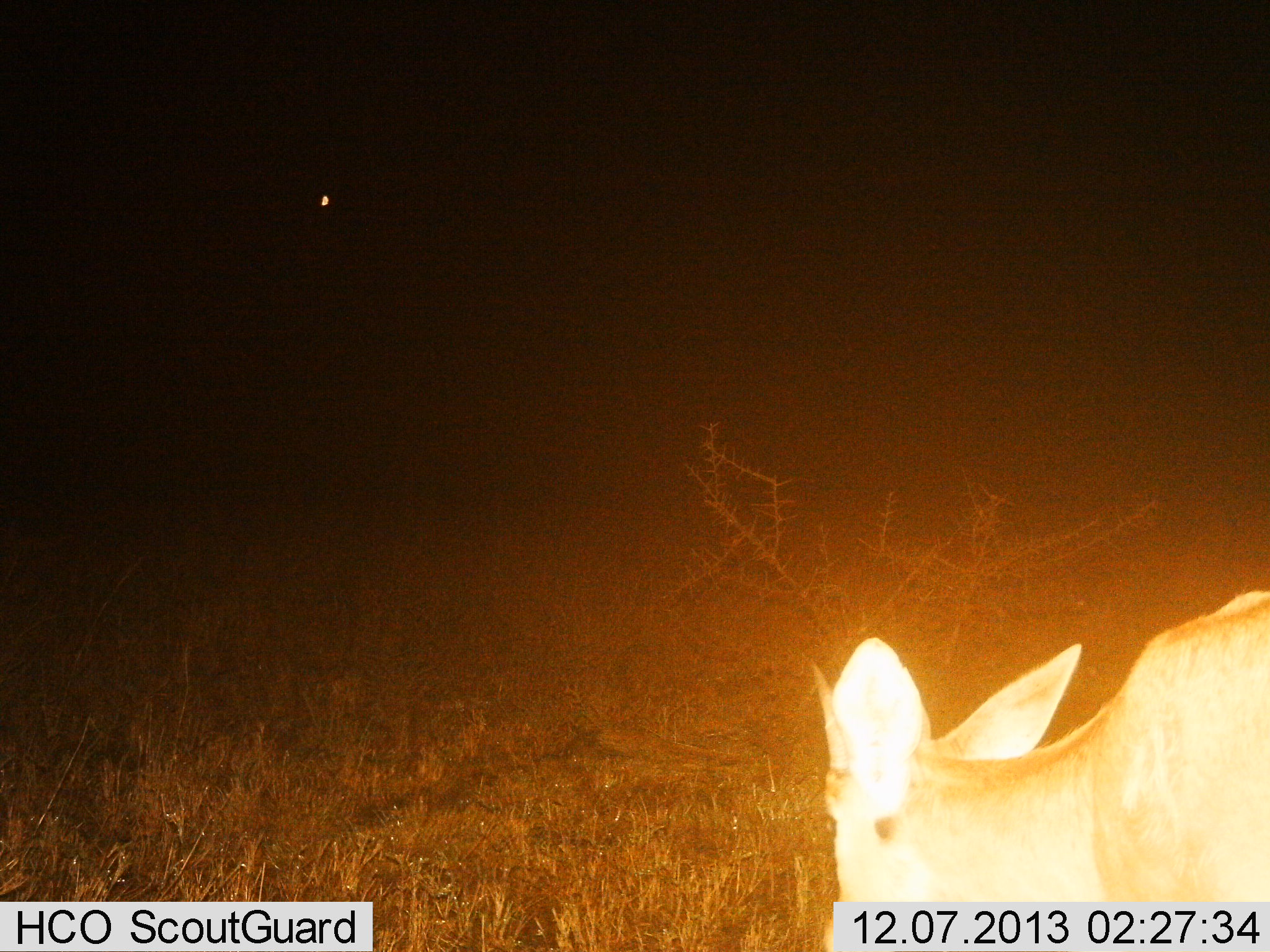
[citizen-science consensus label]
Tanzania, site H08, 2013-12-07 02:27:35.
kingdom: Animalia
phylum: Chordata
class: Mammalia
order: Artiodactyla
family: Bovidae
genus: Redunca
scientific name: Redunca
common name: reedbuck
Reedbuck (Redunca), count 1. Behavior (volunteer vote fractions): standing 45%, resting 0%, moving 9%, interacting 0%. Young present (vote fraction): 0%. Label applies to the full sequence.